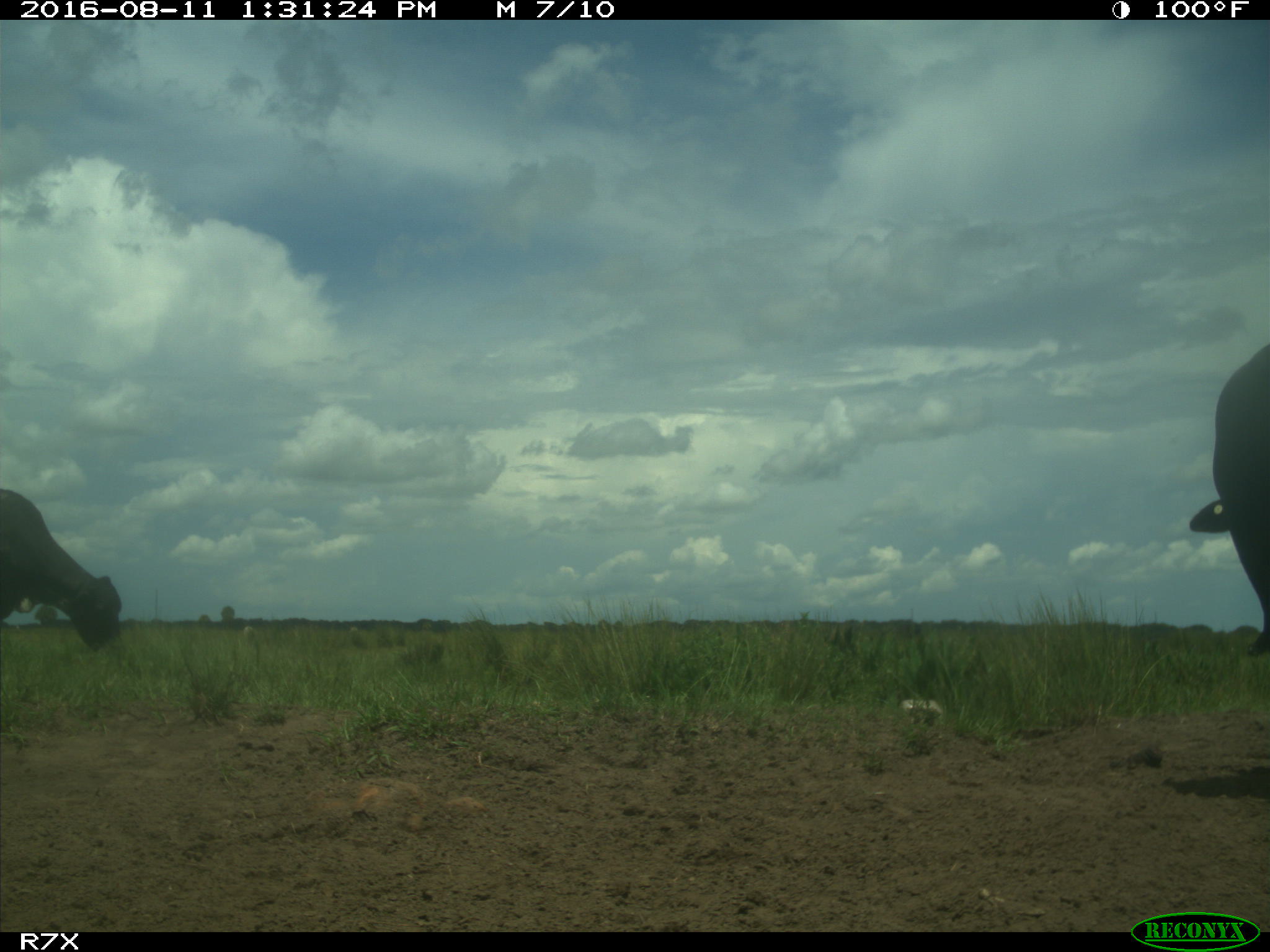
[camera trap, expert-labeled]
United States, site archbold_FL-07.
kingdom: Animalia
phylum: Chordata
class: Mammalia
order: Artiodactyla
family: Bovidae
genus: Bos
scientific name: Bos taurus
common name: domestic cow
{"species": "Bos taurus (domestic cow)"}